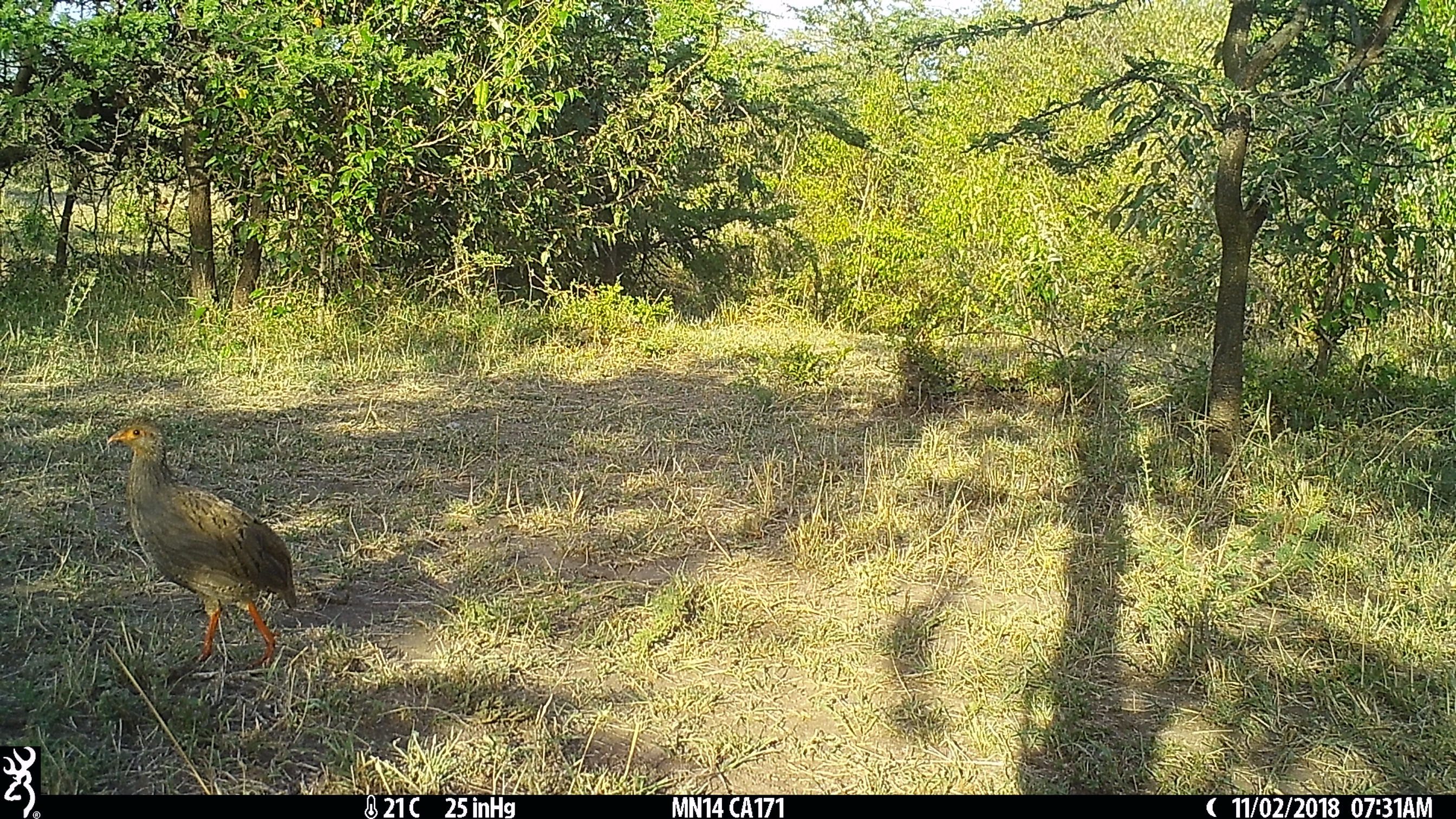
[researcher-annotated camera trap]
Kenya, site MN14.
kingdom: Animalia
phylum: Chordata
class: Aves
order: Galliformes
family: Phasianidae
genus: Pternistis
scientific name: Pternistis afer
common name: red-necked spurfowl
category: francolin rednecked spurfowl